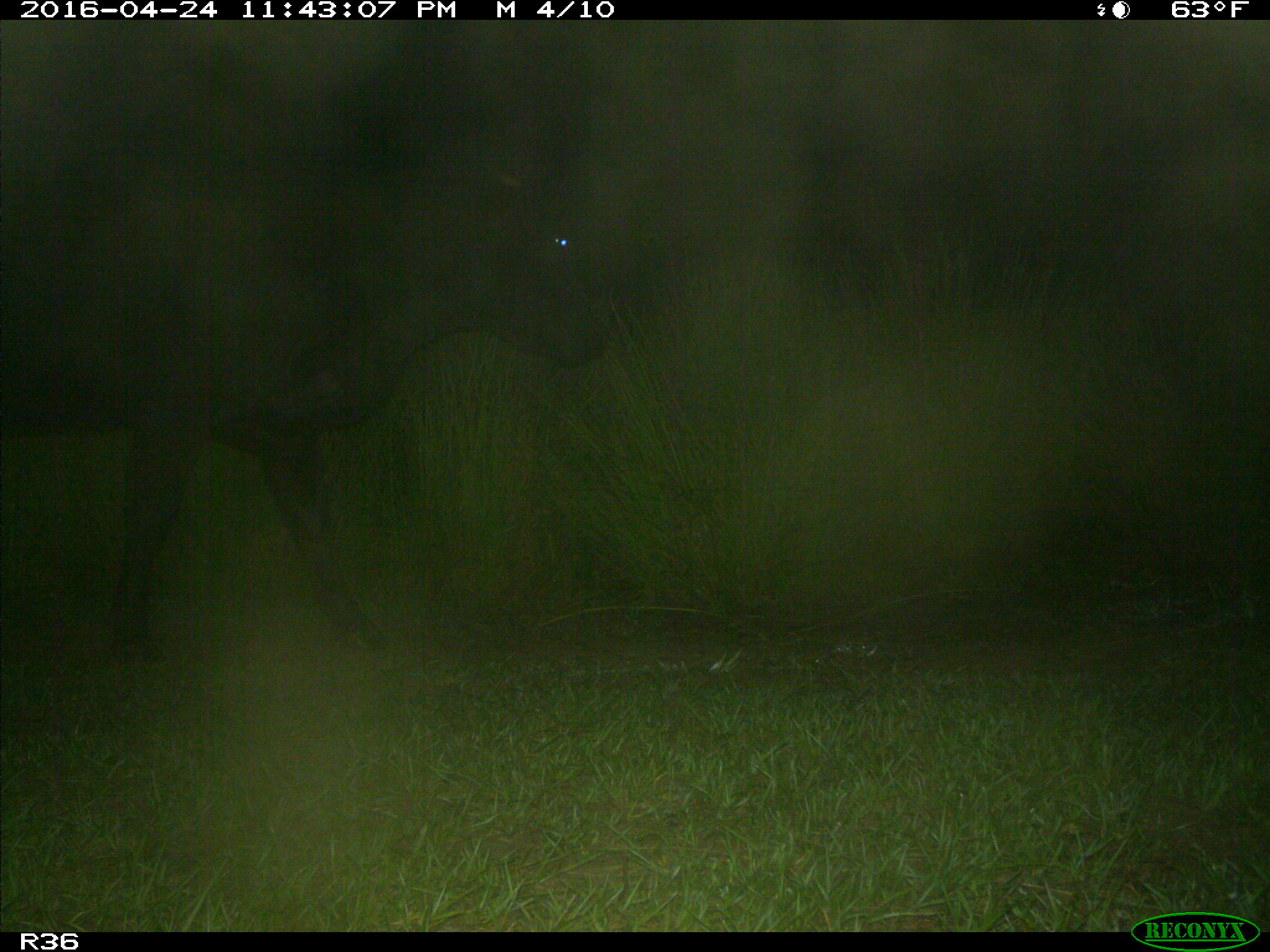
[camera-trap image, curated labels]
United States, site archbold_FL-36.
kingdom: Animalia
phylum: Chordata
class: Mammalia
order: Artiodactyla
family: Bovidae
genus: Bos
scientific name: Bos taurus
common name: domestic cow